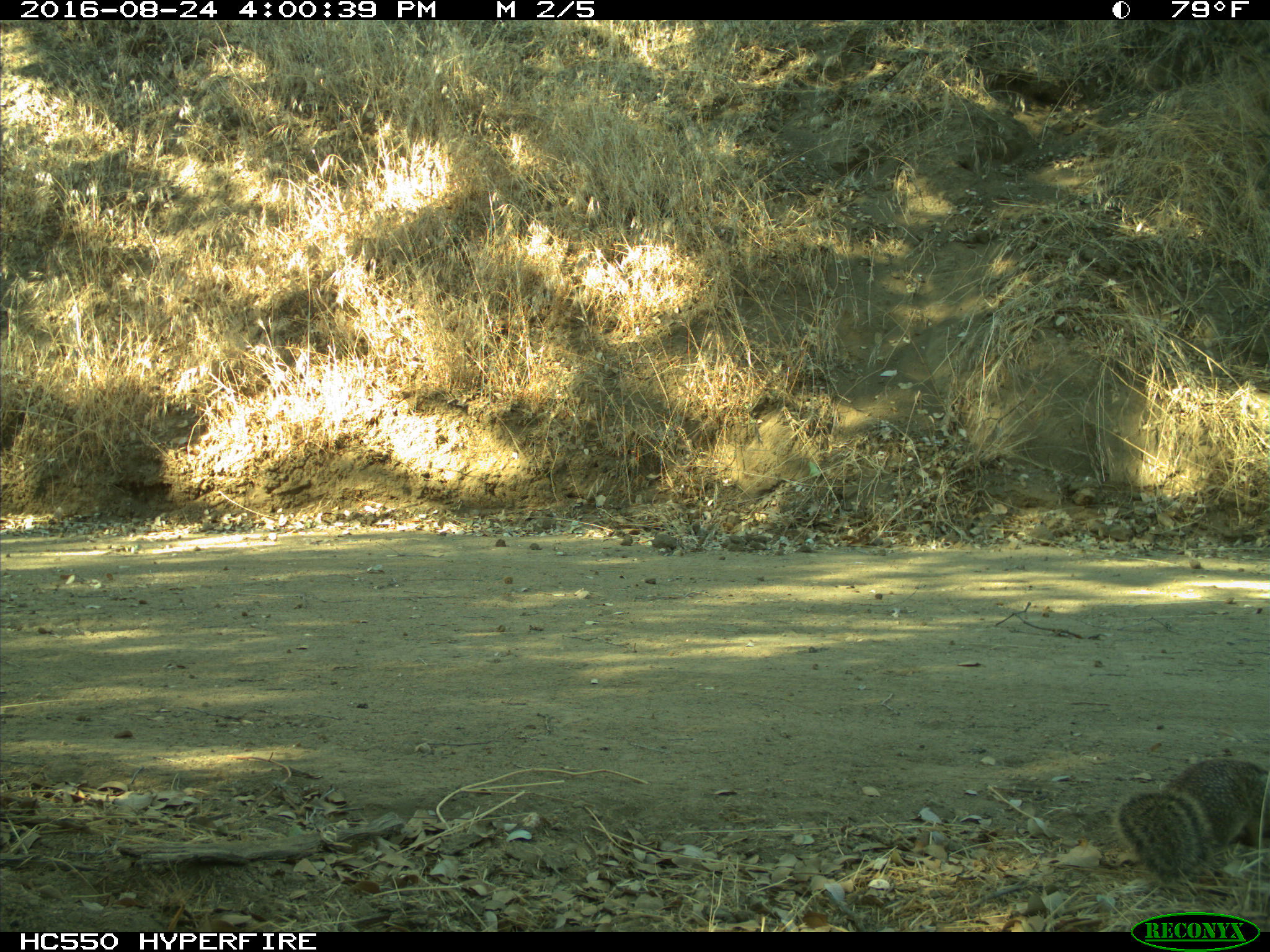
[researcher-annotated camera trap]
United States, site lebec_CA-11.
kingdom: Animalia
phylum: Chordata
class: Mammalia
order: Rodentia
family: Sciuridae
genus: Otospermophilus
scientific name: Otospermophilus beecheyi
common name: california ground squirrel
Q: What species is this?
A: Otospermophilus beecheyi (california ground squirrel).